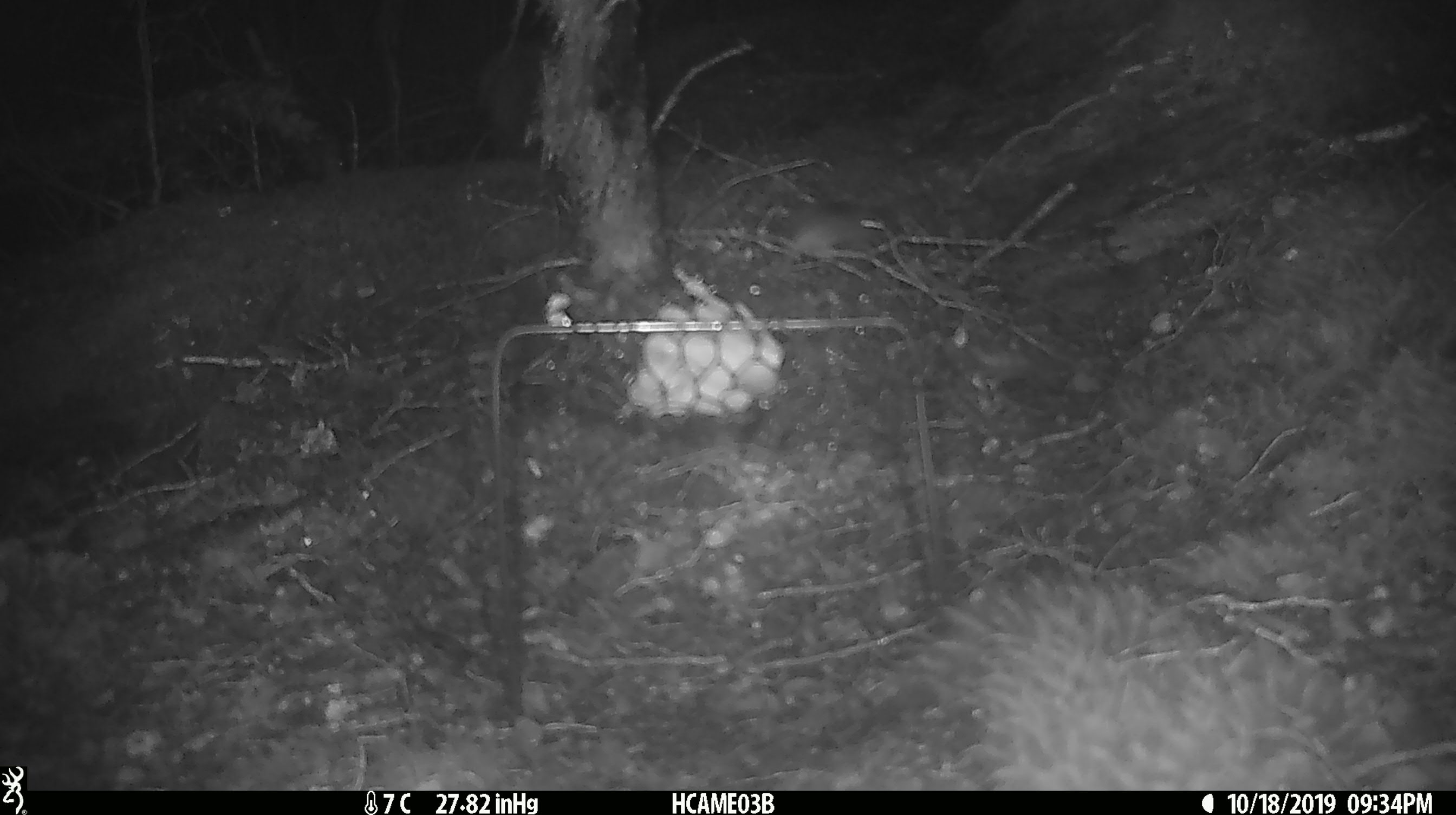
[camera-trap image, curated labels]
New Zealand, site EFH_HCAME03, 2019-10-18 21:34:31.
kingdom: Animalia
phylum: Chordata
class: Mammalia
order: Rodentia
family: Muridae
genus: Mus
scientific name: Mus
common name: mouse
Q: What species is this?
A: Mouse (Mus).